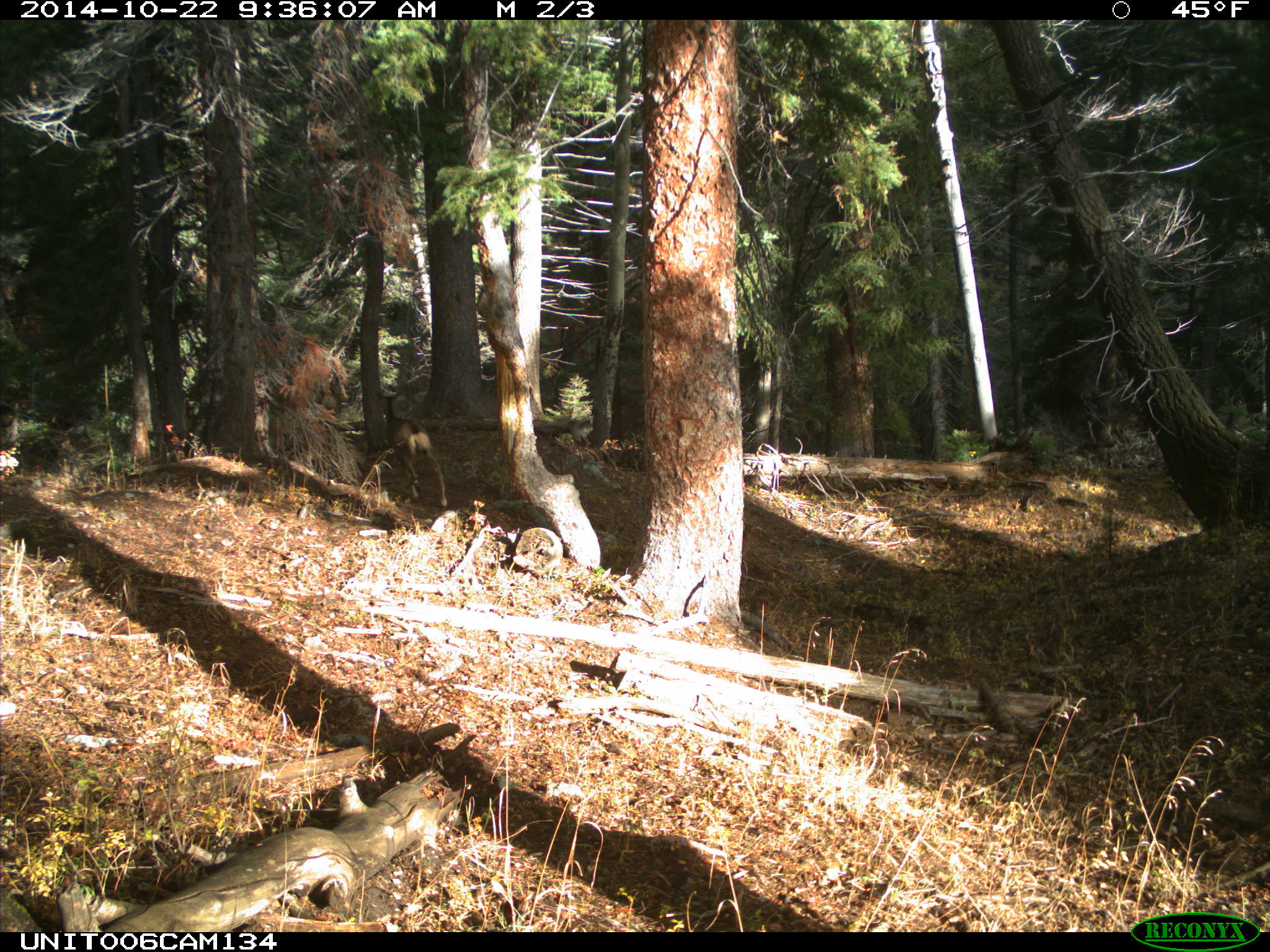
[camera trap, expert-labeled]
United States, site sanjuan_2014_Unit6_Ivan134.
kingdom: Animalia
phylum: Chordata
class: Mammalia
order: Artiodactyla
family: Cervidae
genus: Odocoileus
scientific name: Odocoileus hemionus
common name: mule deer